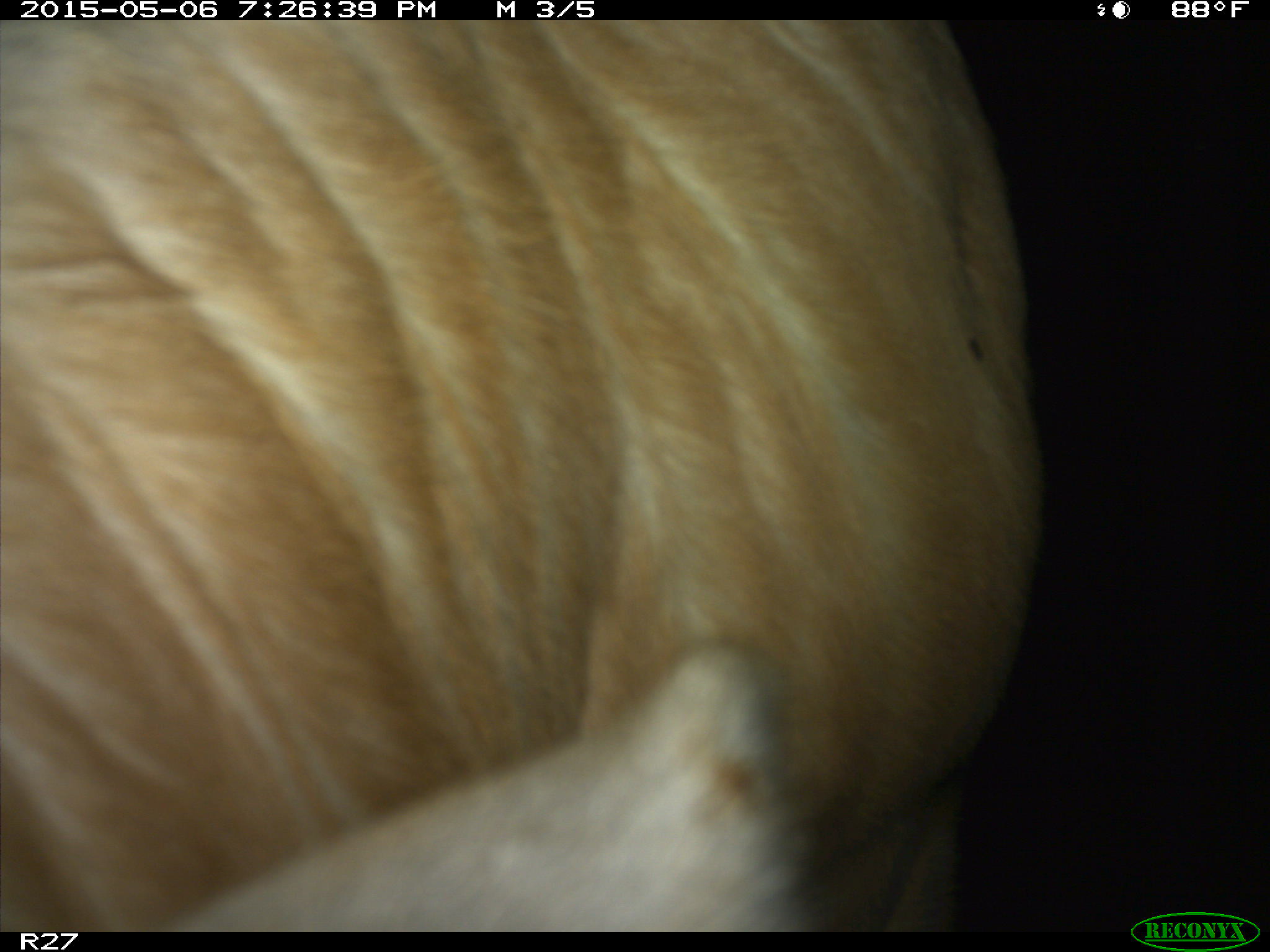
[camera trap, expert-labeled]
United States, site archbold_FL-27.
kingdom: Animalia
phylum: Chordata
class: Mammalia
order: Artiodactyla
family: Bovidae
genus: Bos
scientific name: Bos taurus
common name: domestic cow